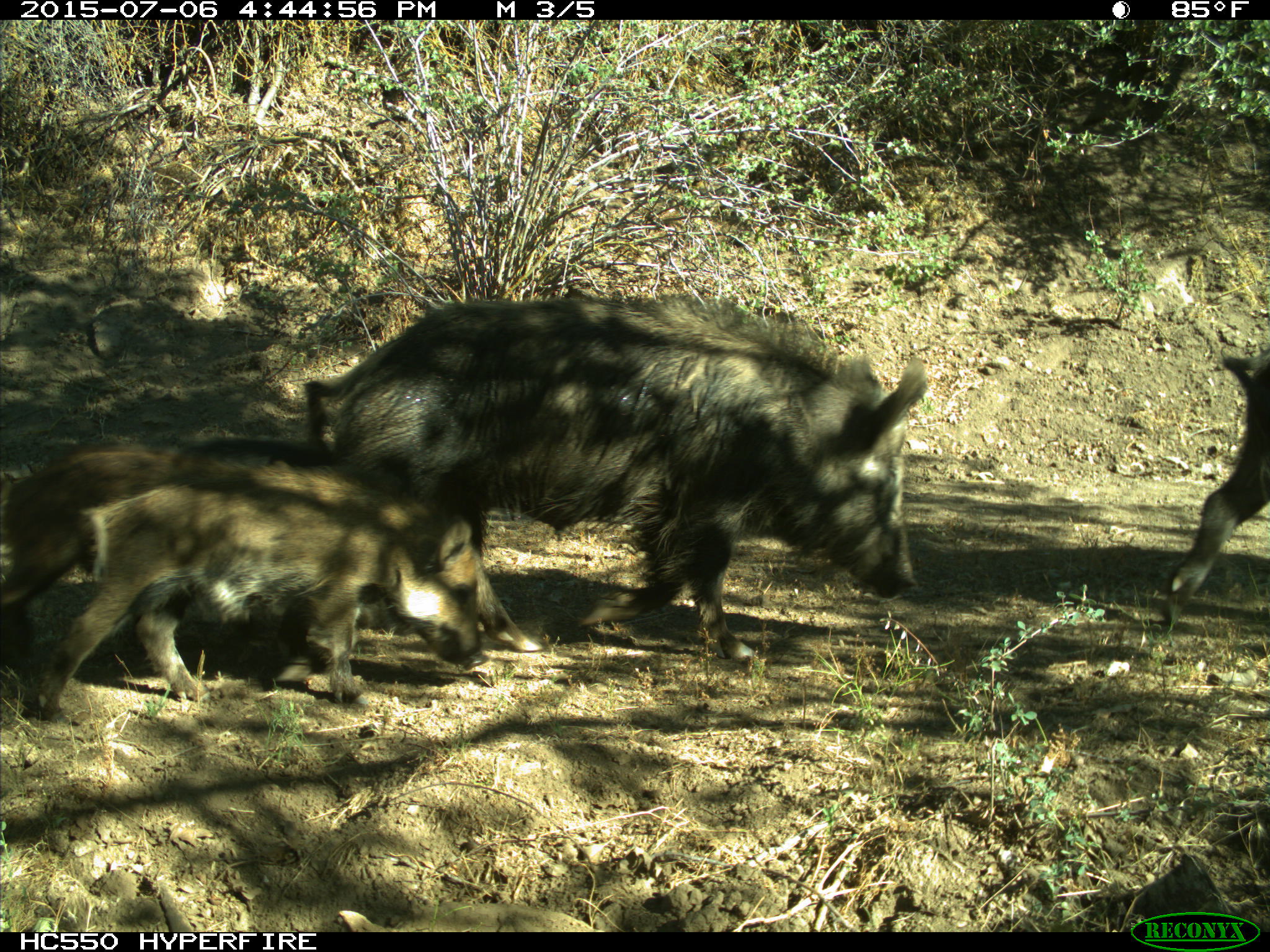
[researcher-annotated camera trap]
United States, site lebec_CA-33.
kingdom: Animalia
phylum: Chordata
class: Mammalia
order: Artiodactyla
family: Suidae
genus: Sus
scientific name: Sus scrofa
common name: wild boar